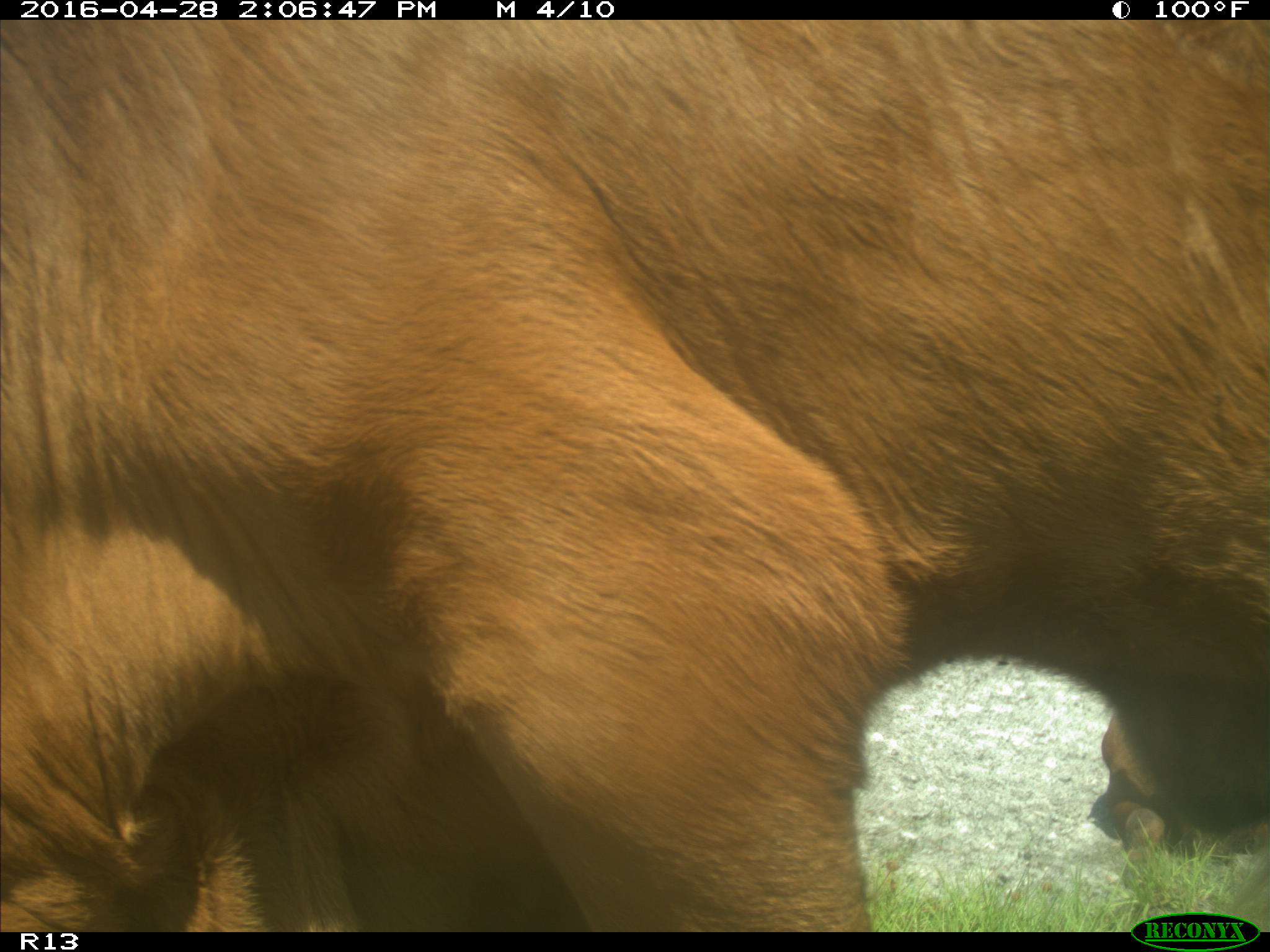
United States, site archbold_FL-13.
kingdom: Animalia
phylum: Chordata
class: Mammalia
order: Artiodactyla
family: Bovidae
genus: Bos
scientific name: Bos taurus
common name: domestic cow